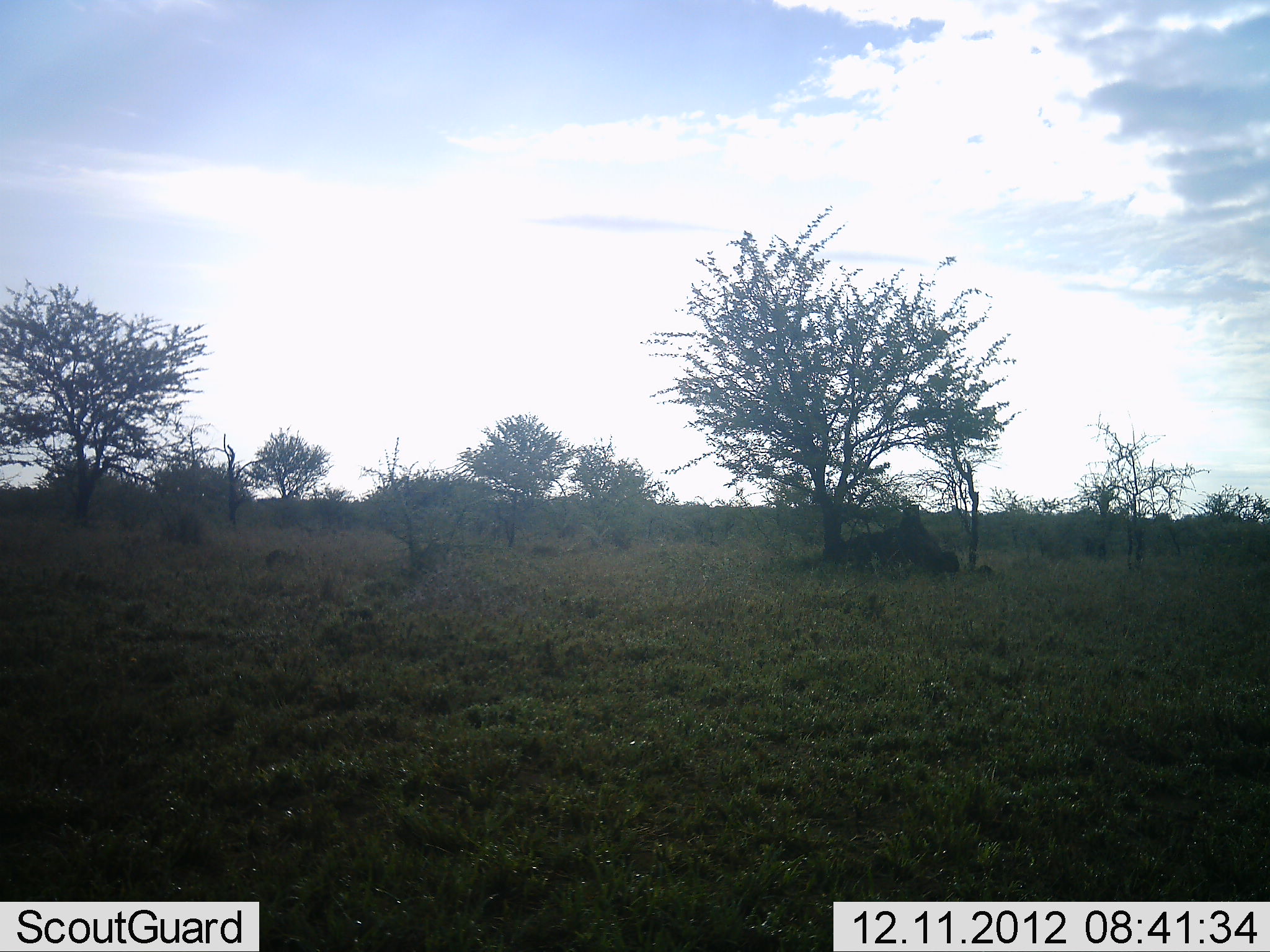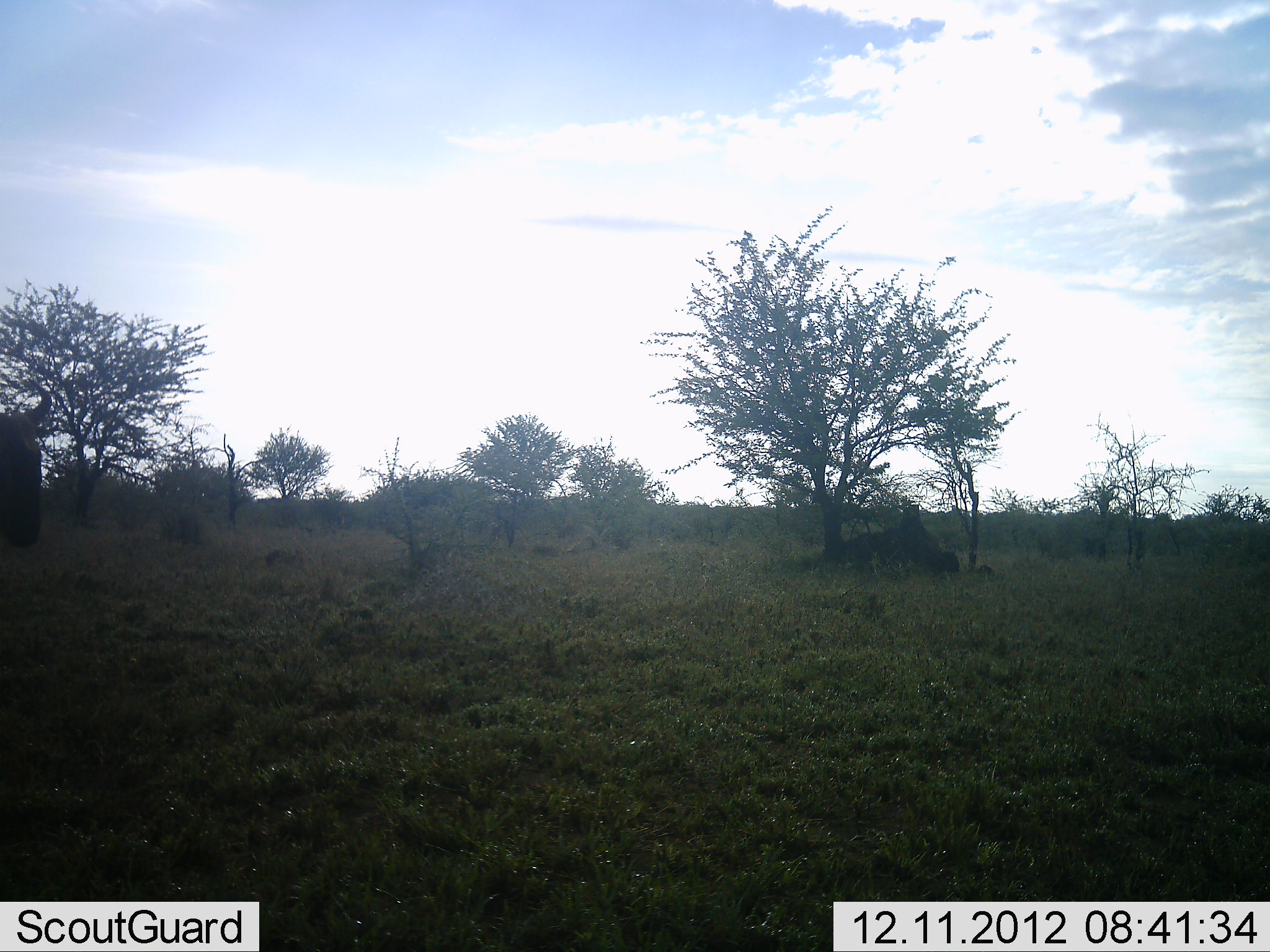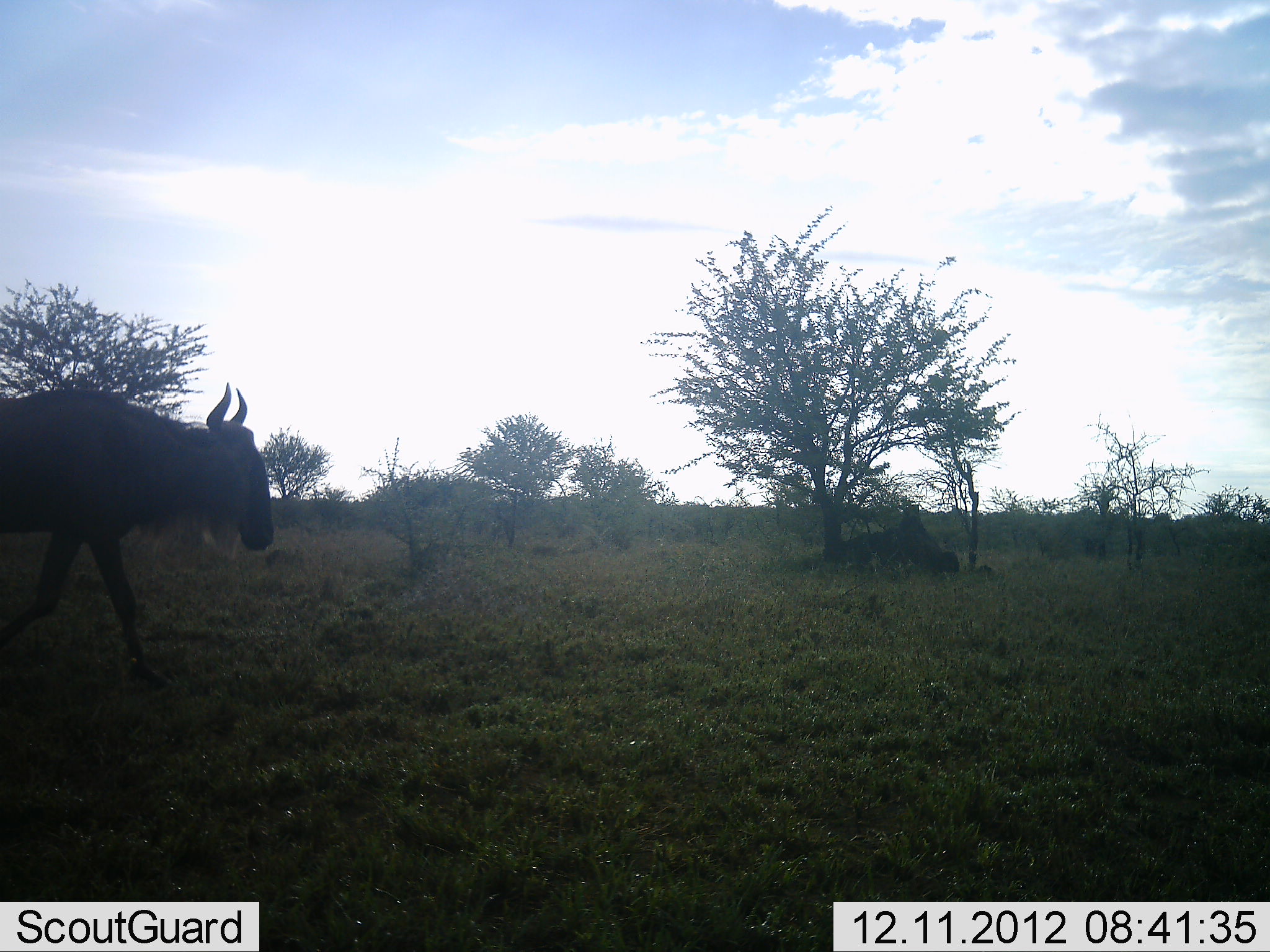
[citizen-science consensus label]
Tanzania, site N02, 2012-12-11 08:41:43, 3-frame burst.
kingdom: Animalia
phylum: Chordata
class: Mammalia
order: Artiodactyla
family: Bovidae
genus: Connochaetes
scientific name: Connochaetes taurinus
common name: blue wildebeest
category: wildebeest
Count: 1.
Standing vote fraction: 0%.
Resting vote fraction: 0%.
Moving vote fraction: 100%.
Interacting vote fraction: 0%.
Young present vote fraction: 0%.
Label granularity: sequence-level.